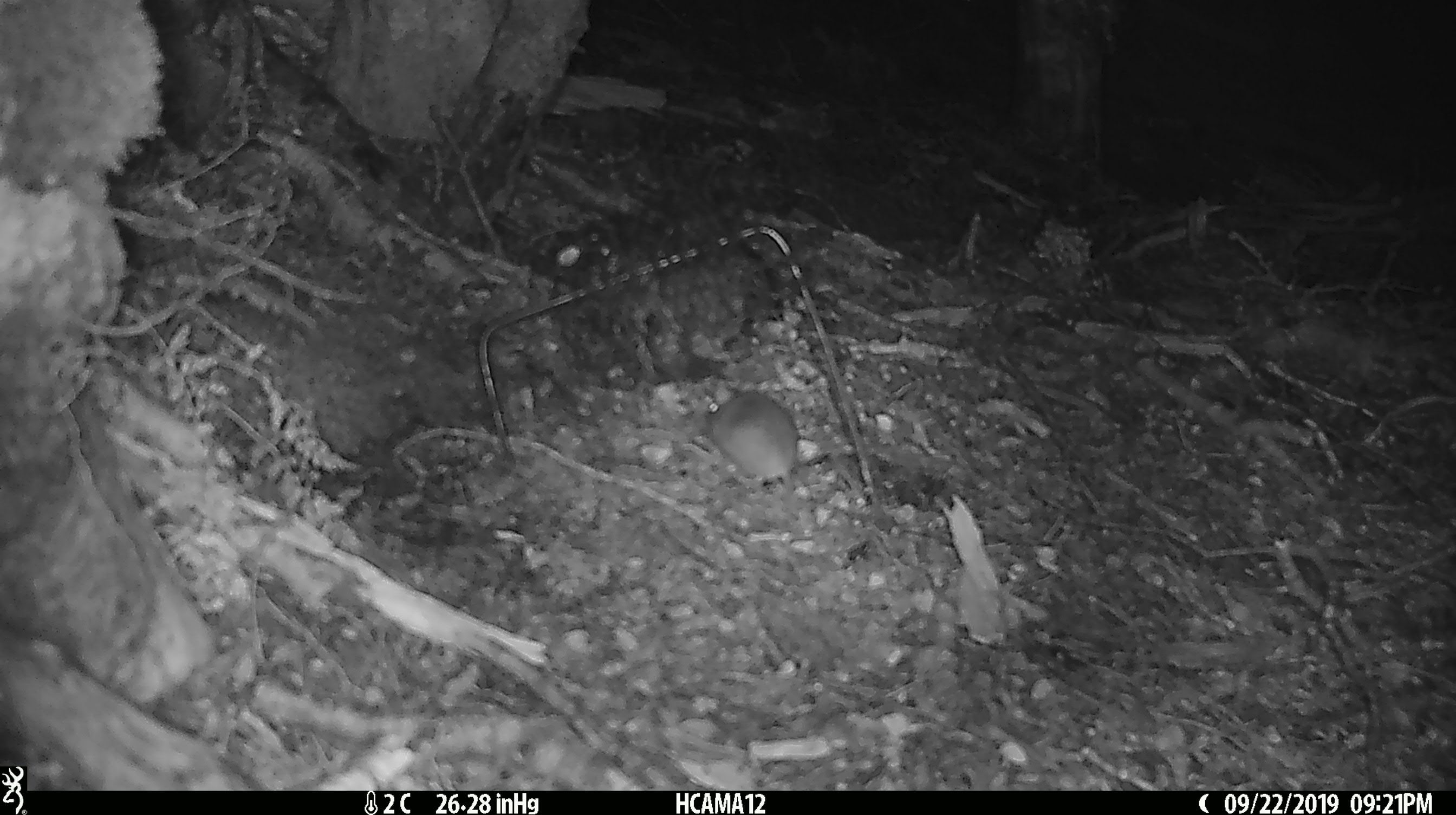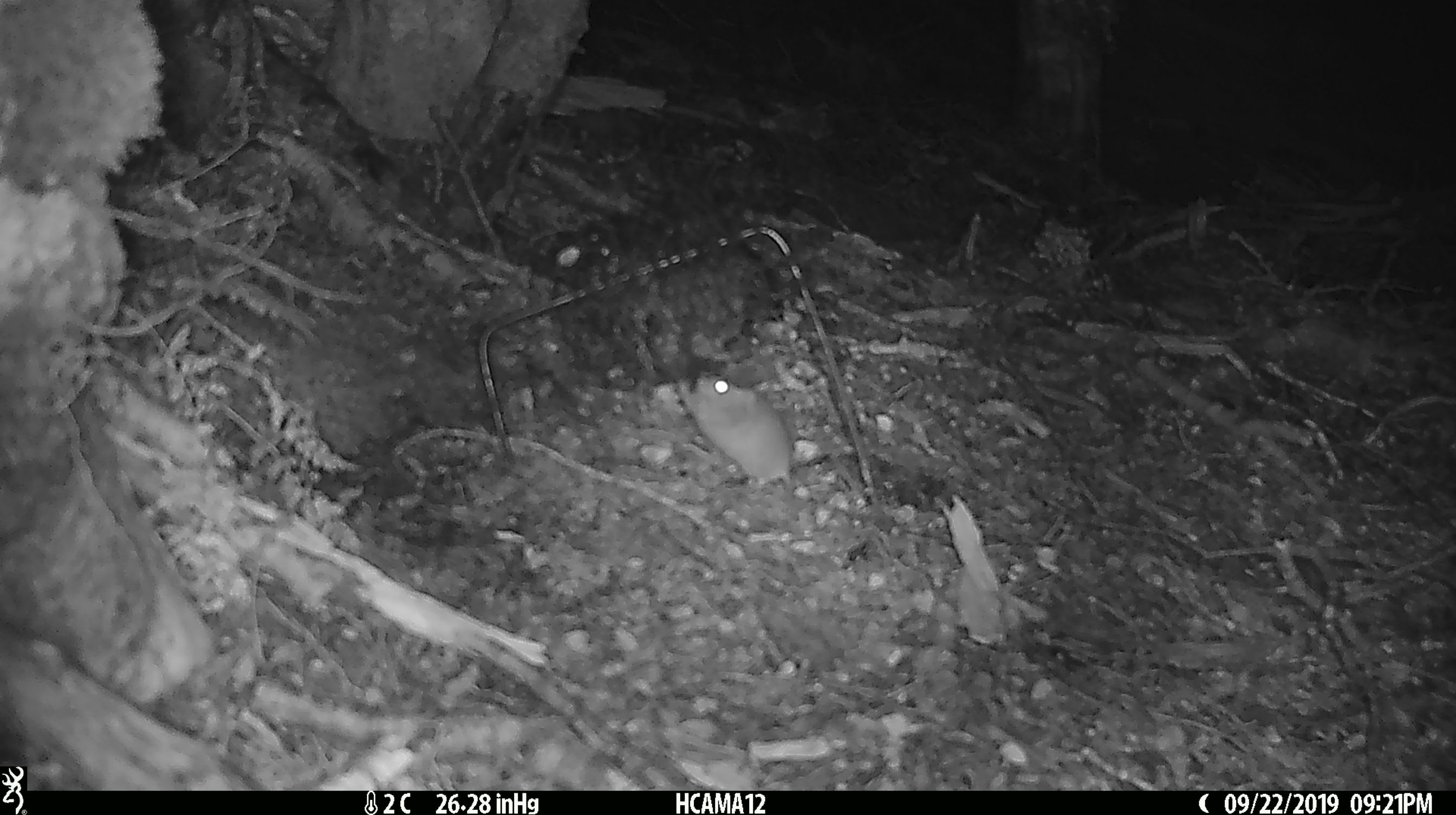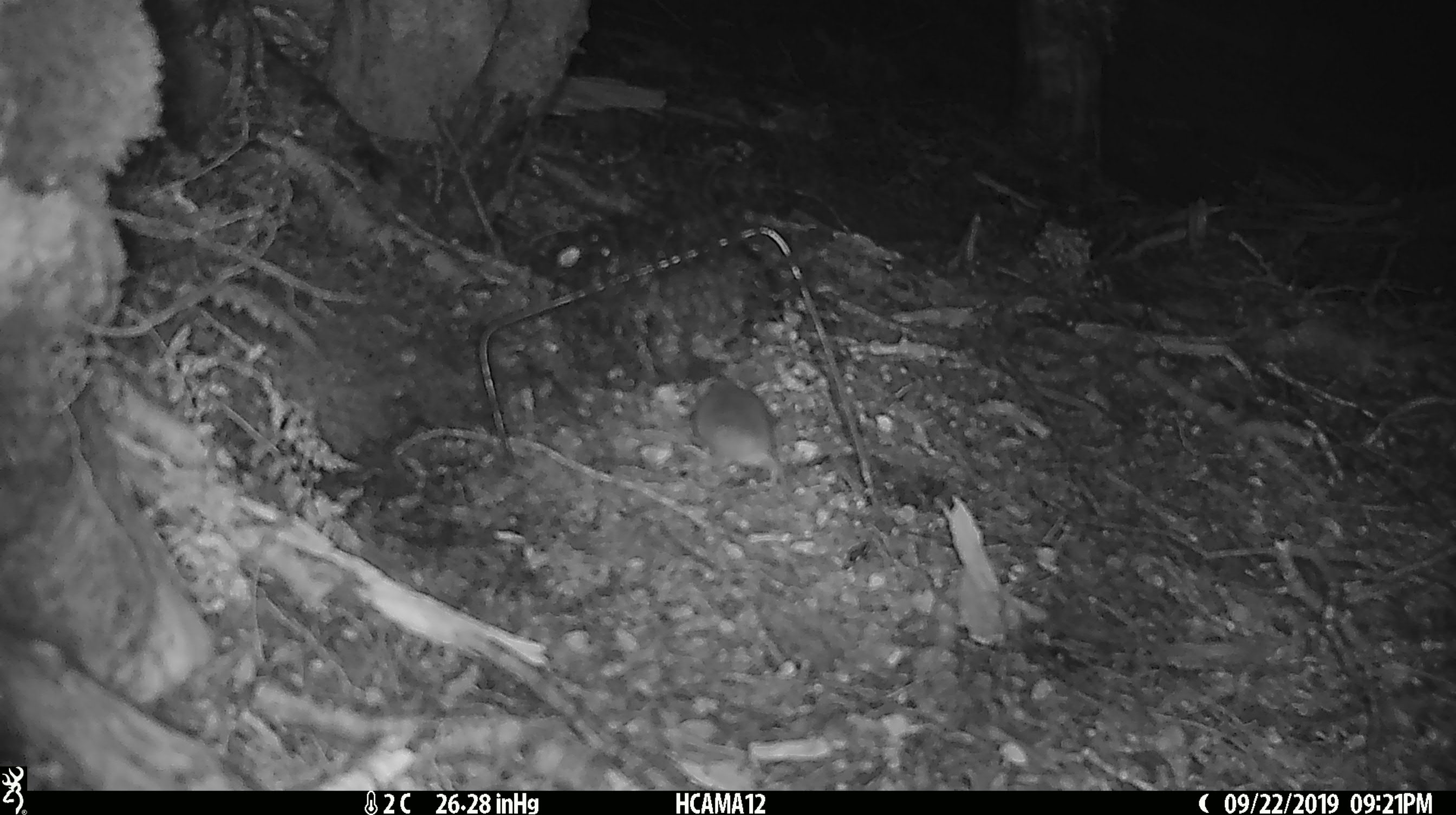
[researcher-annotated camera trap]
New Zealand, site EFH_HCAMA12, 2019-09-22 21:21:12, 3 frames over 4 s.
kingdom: Animalia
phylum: Chordata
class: Mammalia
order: Rodentia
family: Muridae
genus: Mus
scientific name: Mus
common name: mouse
Mouse (Mus).